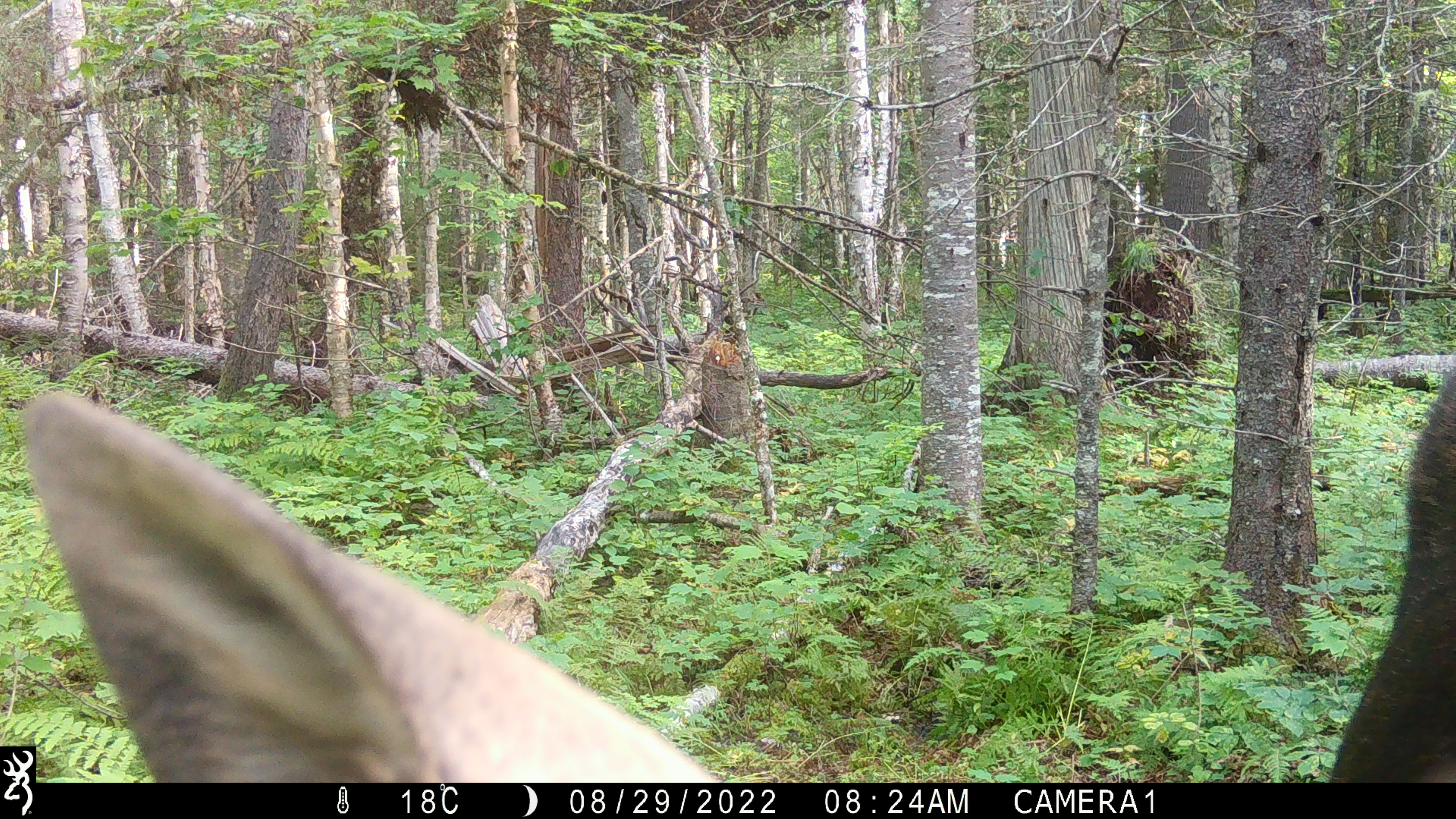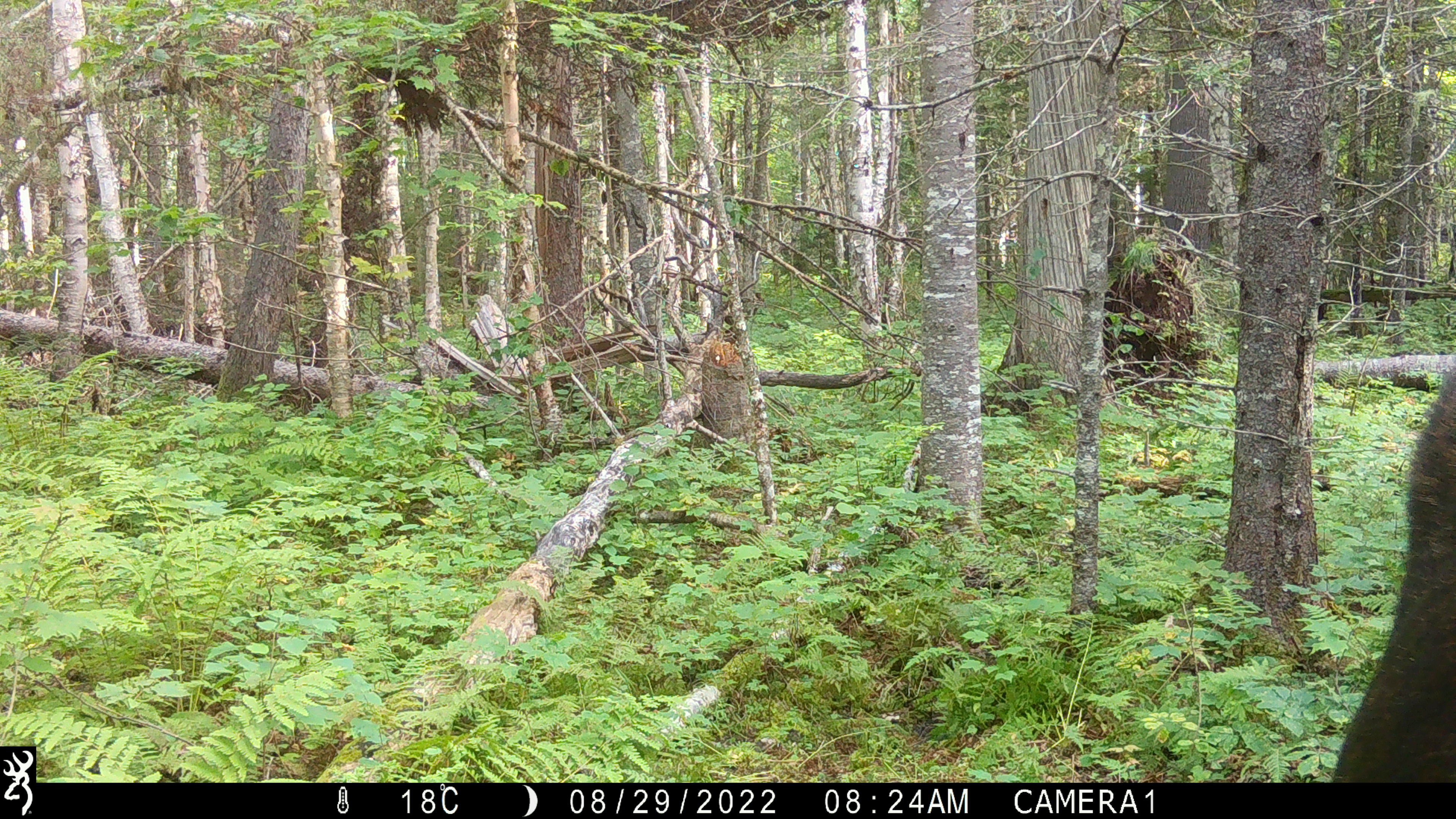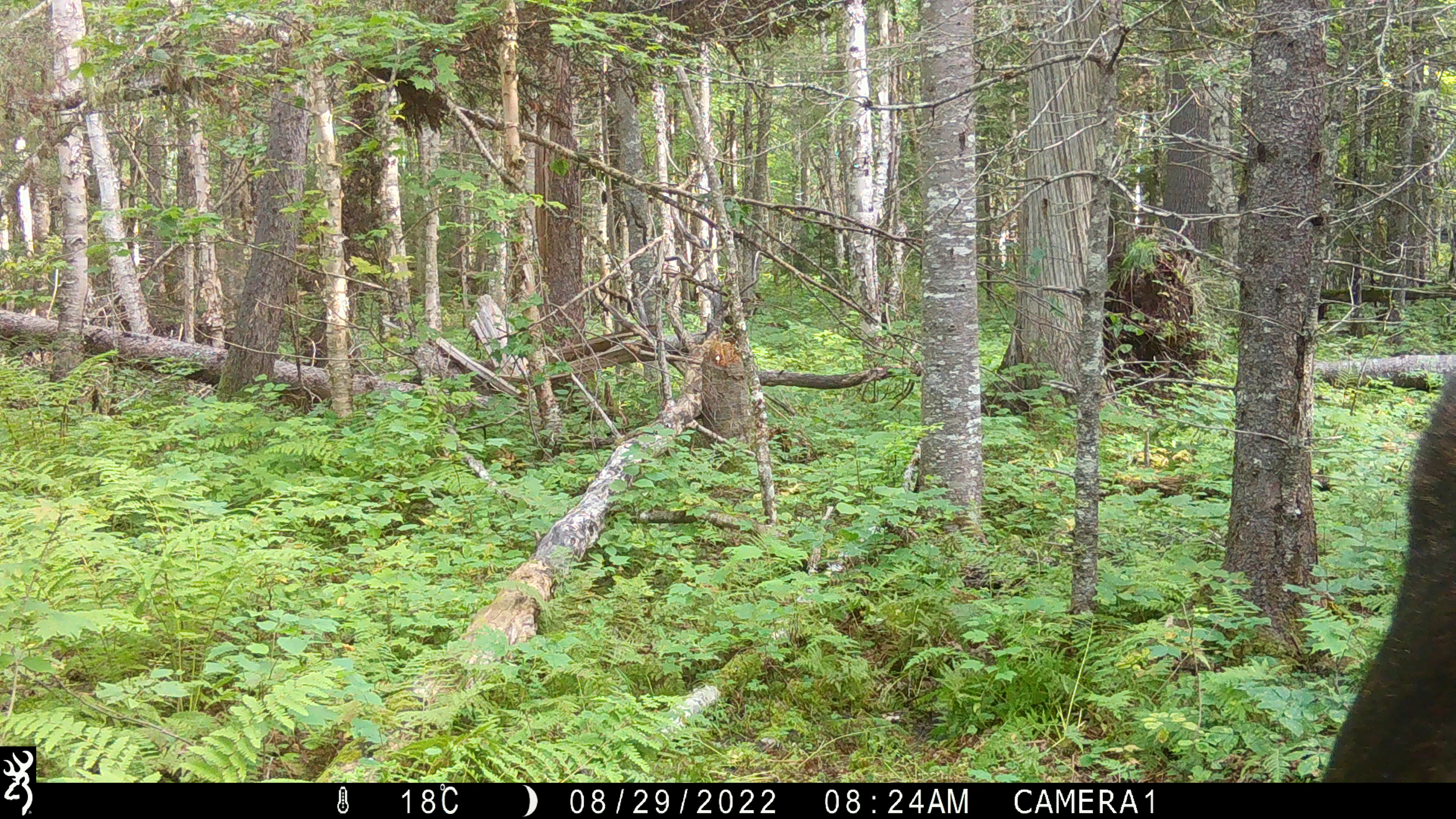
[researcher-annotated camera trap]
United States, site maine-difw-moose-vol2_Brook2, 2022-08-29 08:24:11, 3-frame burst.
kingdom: Animalia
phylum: Chordata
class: Mammalia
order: Artiodactyla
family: Cervidae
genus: Alces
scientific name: Alces alces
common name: moose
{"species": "moose (Alces alces)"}